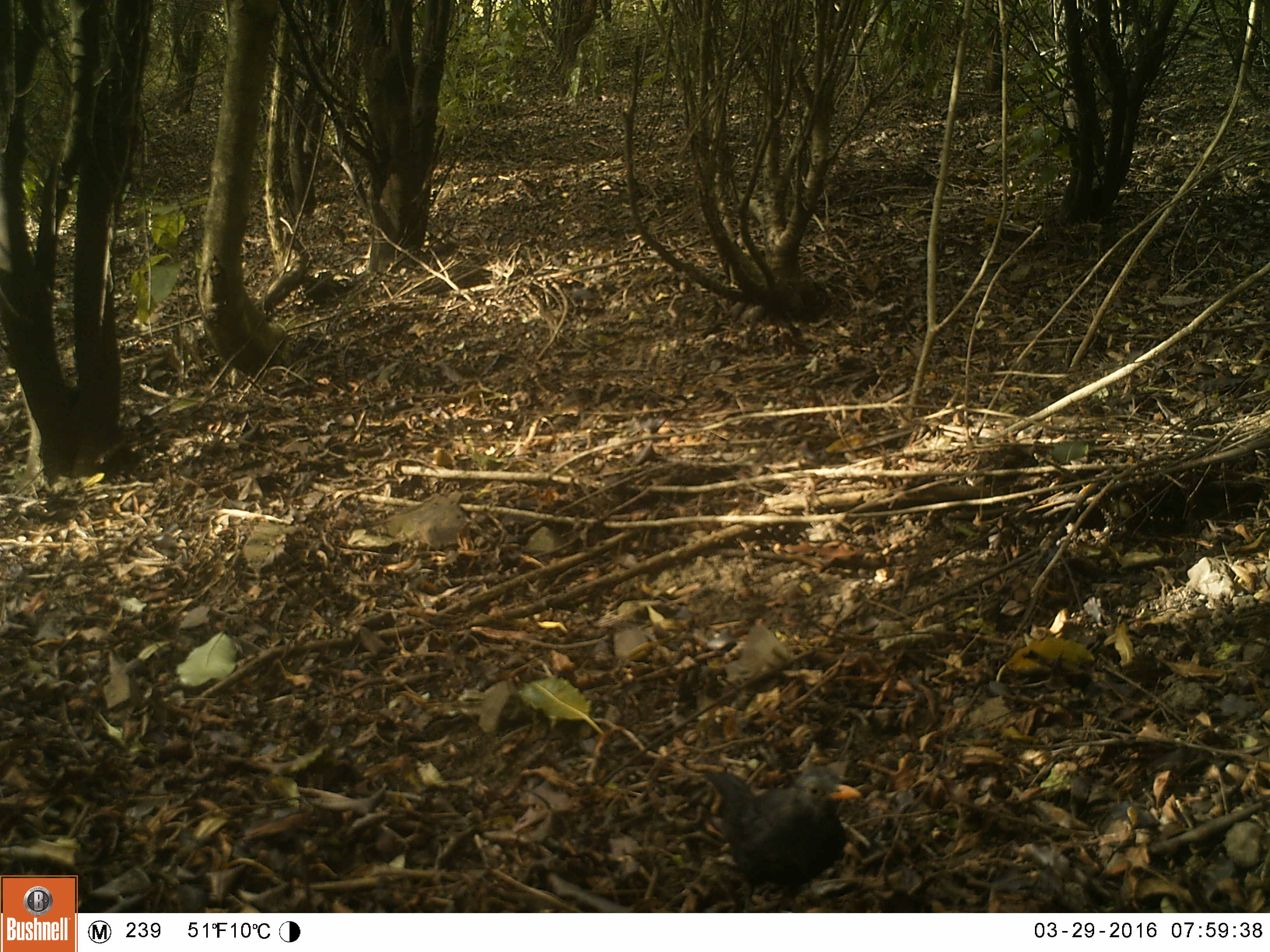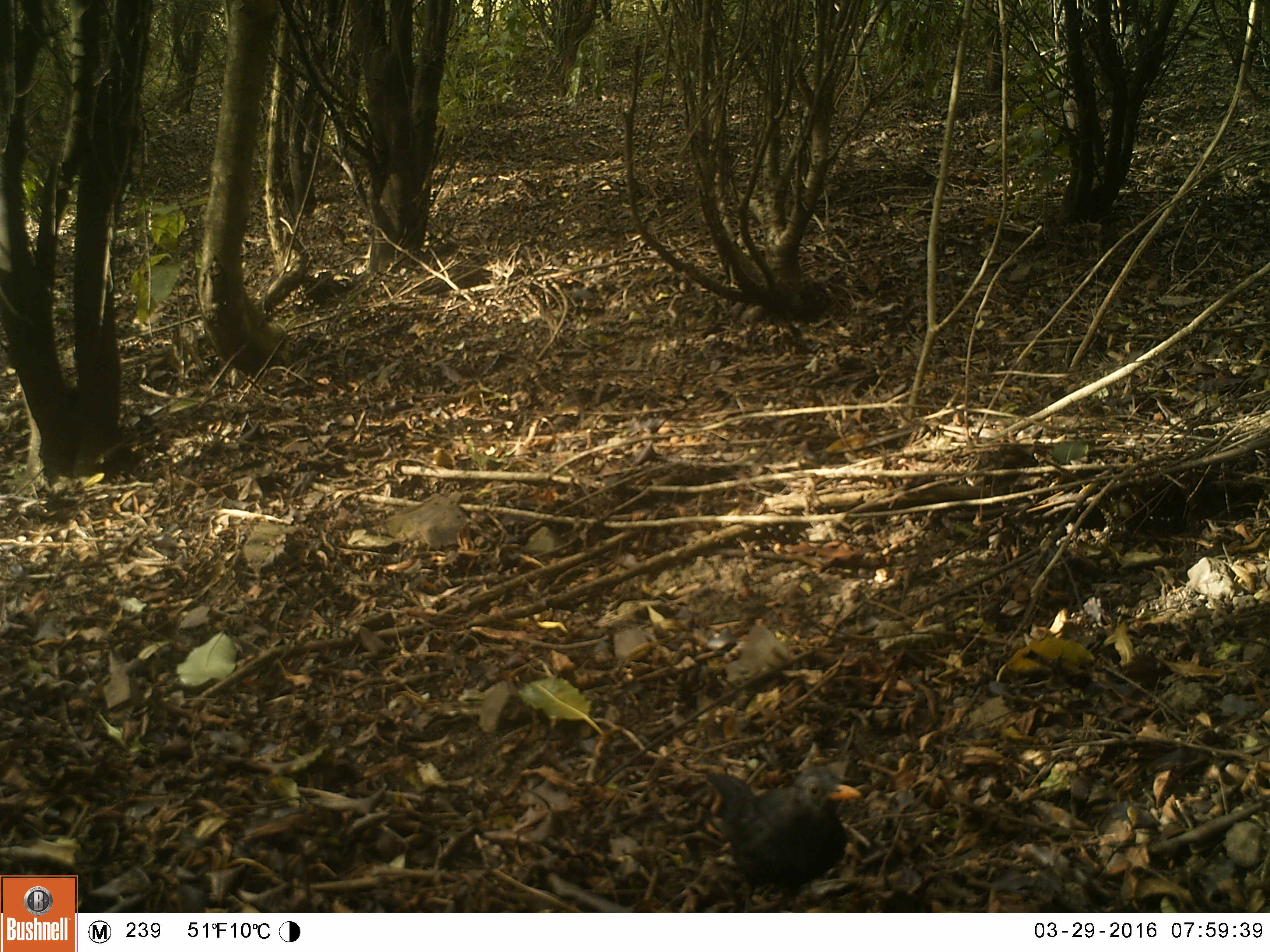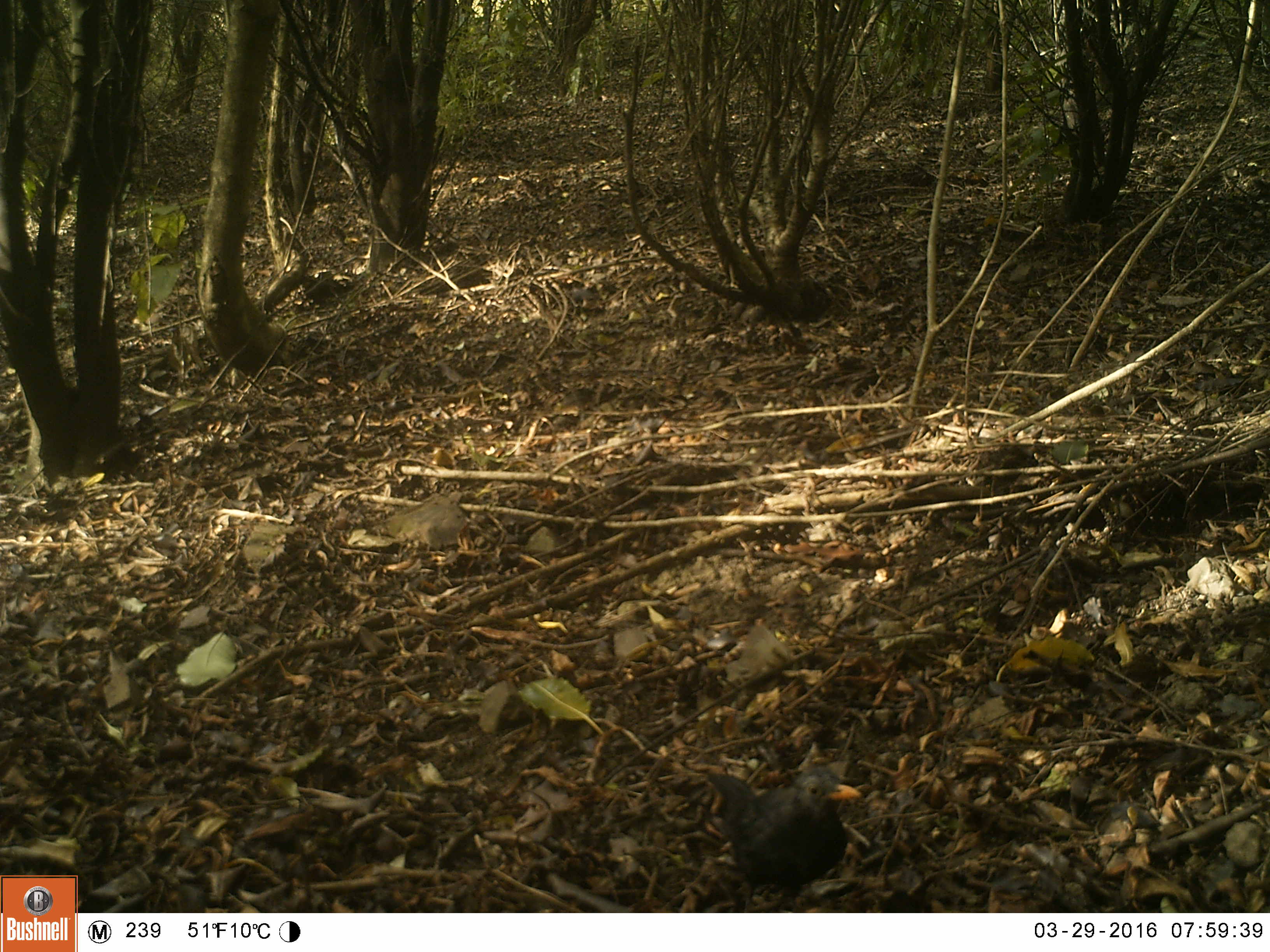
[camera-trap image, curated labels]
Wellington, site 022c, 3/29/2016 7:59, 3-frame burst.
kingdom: Animalia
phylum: Chordata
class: Aves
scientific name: Aves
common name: bird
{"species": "bird (Aves)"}